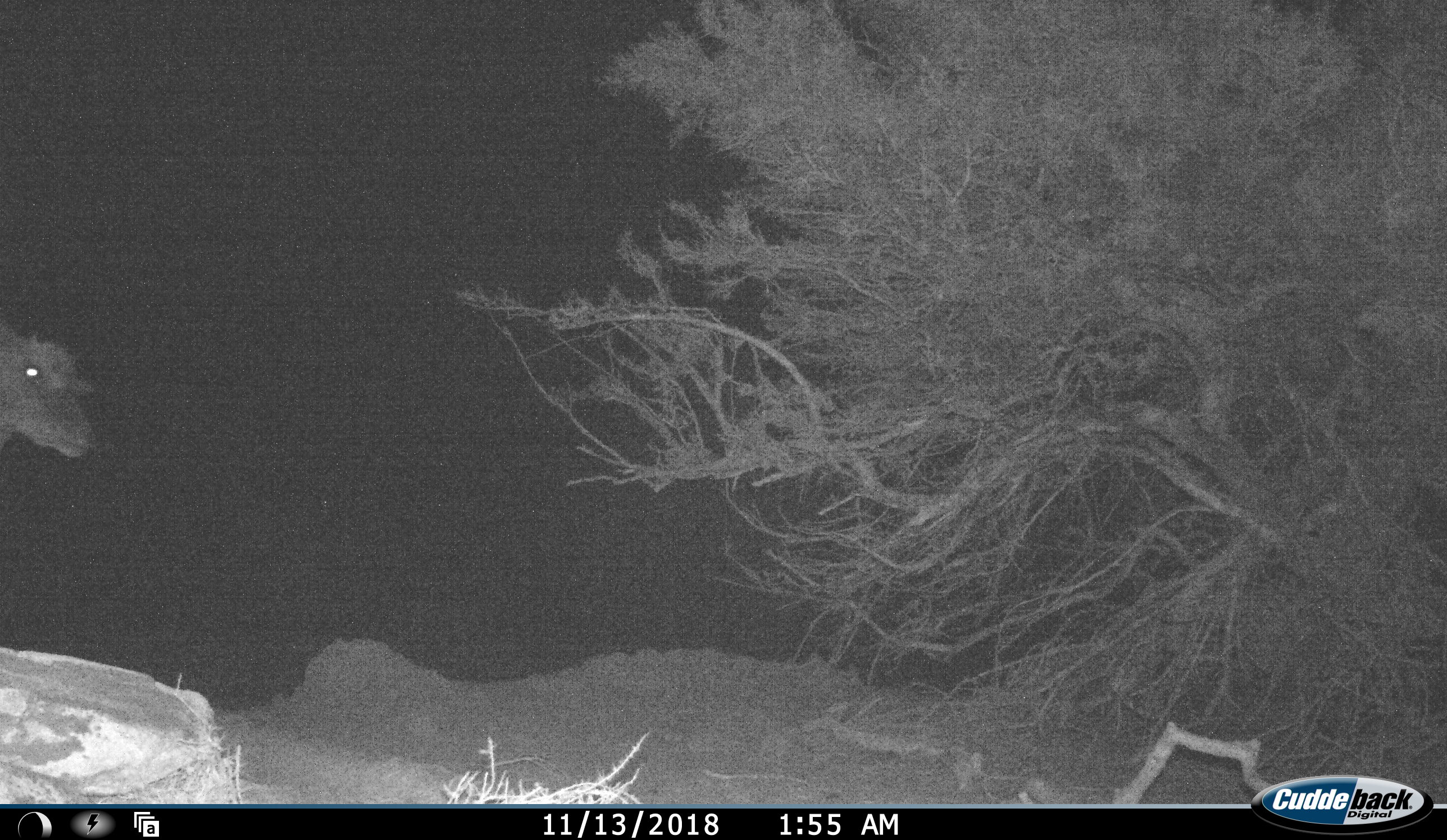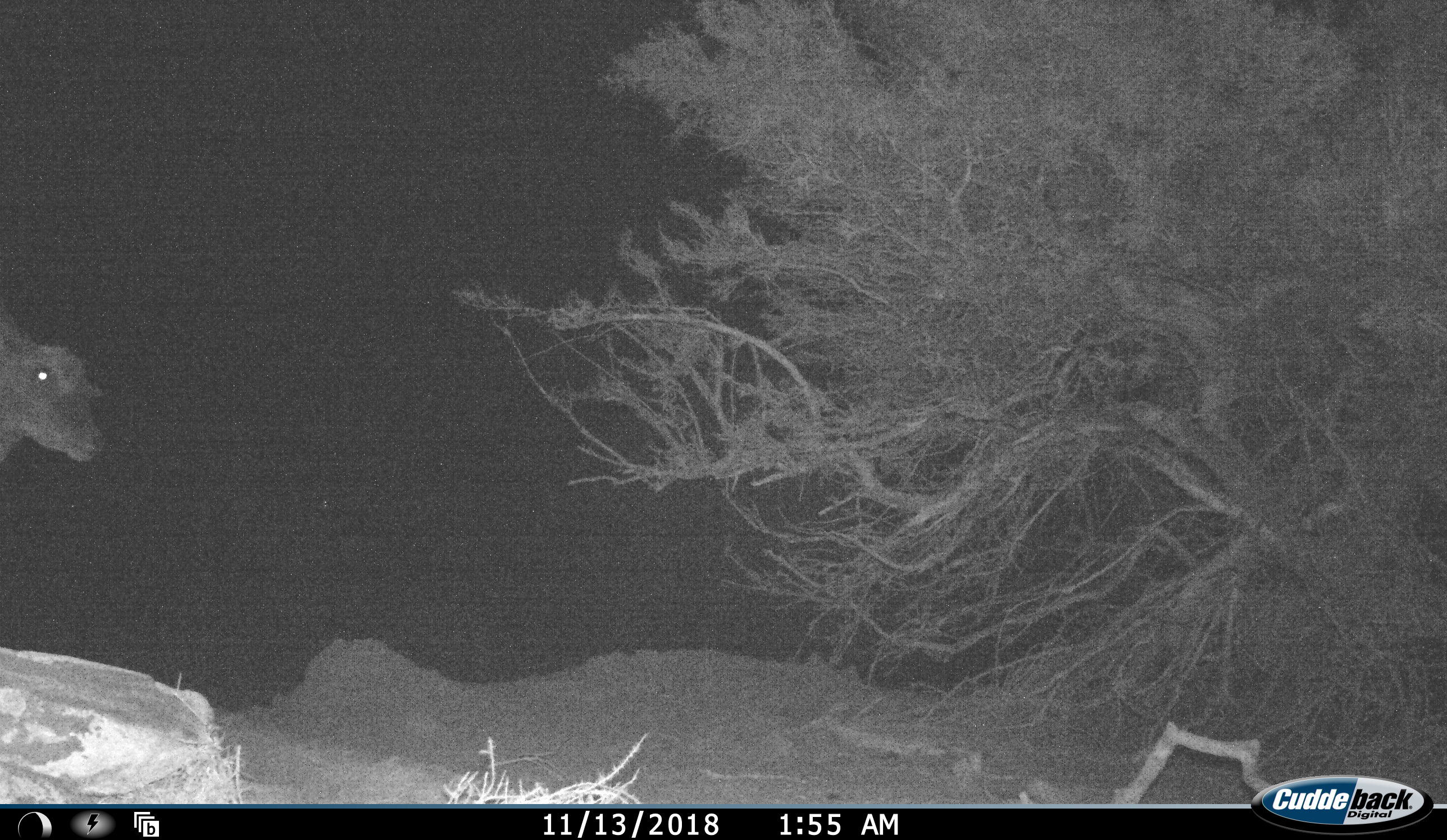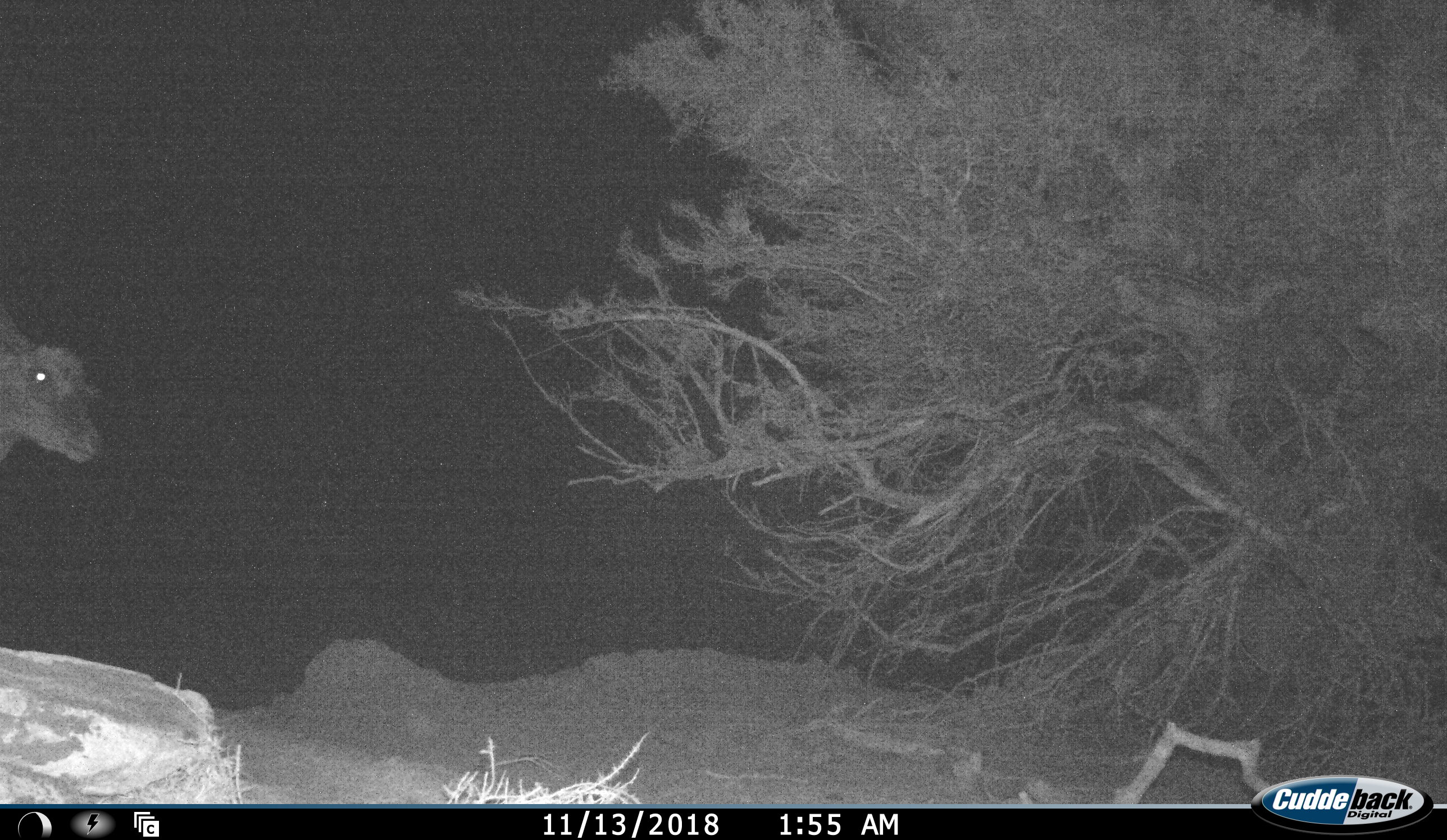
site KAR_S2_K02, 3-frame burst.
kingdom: Animalia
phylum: Chordata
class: Mammalia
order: Artiodactyla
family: Bovidae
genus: Tragelaphus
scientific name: Tragelaphus oryx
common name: eland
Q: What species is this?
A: Eland (Tragelaphus oryx).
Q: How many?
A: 1.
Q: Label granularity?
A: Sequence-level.